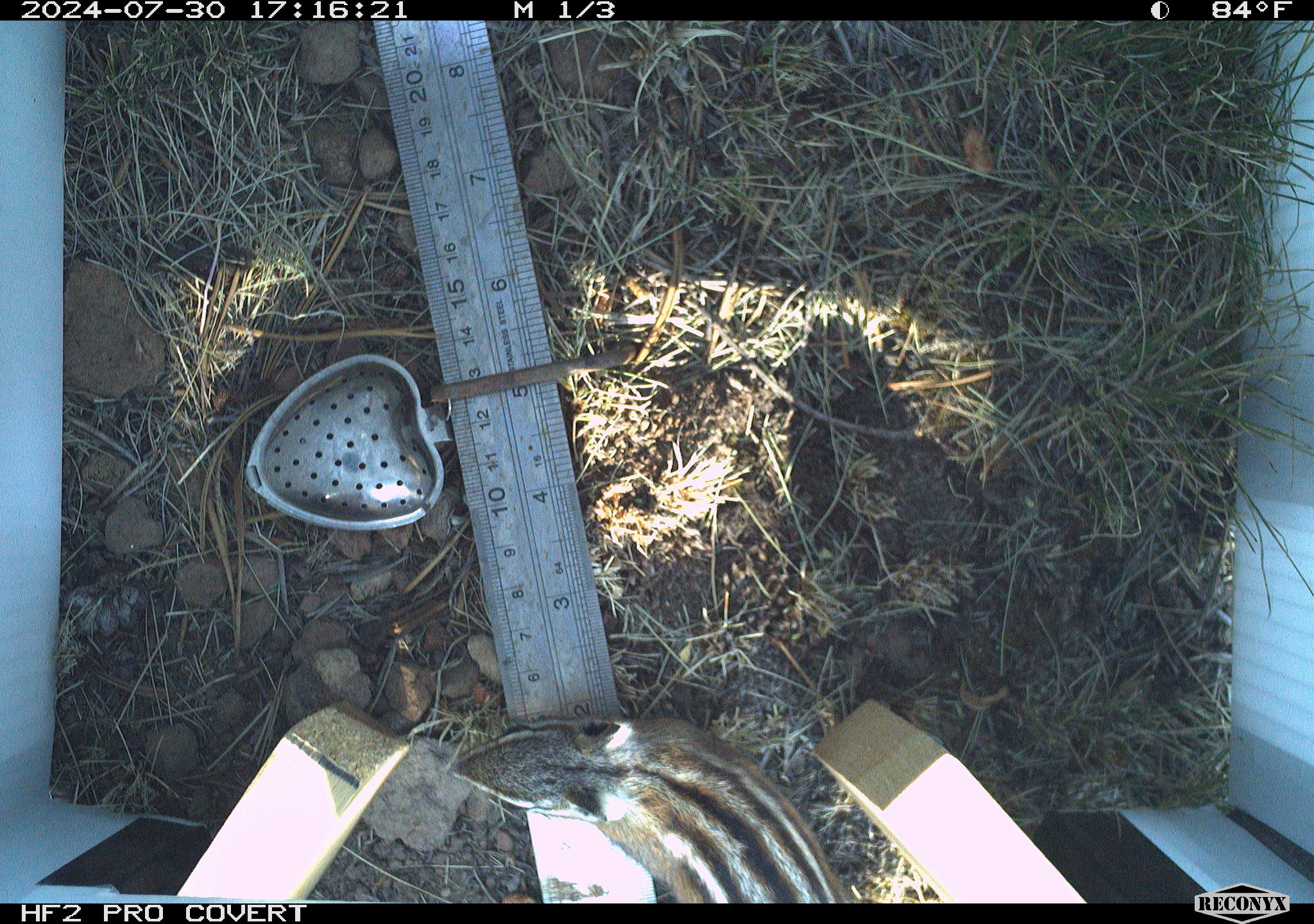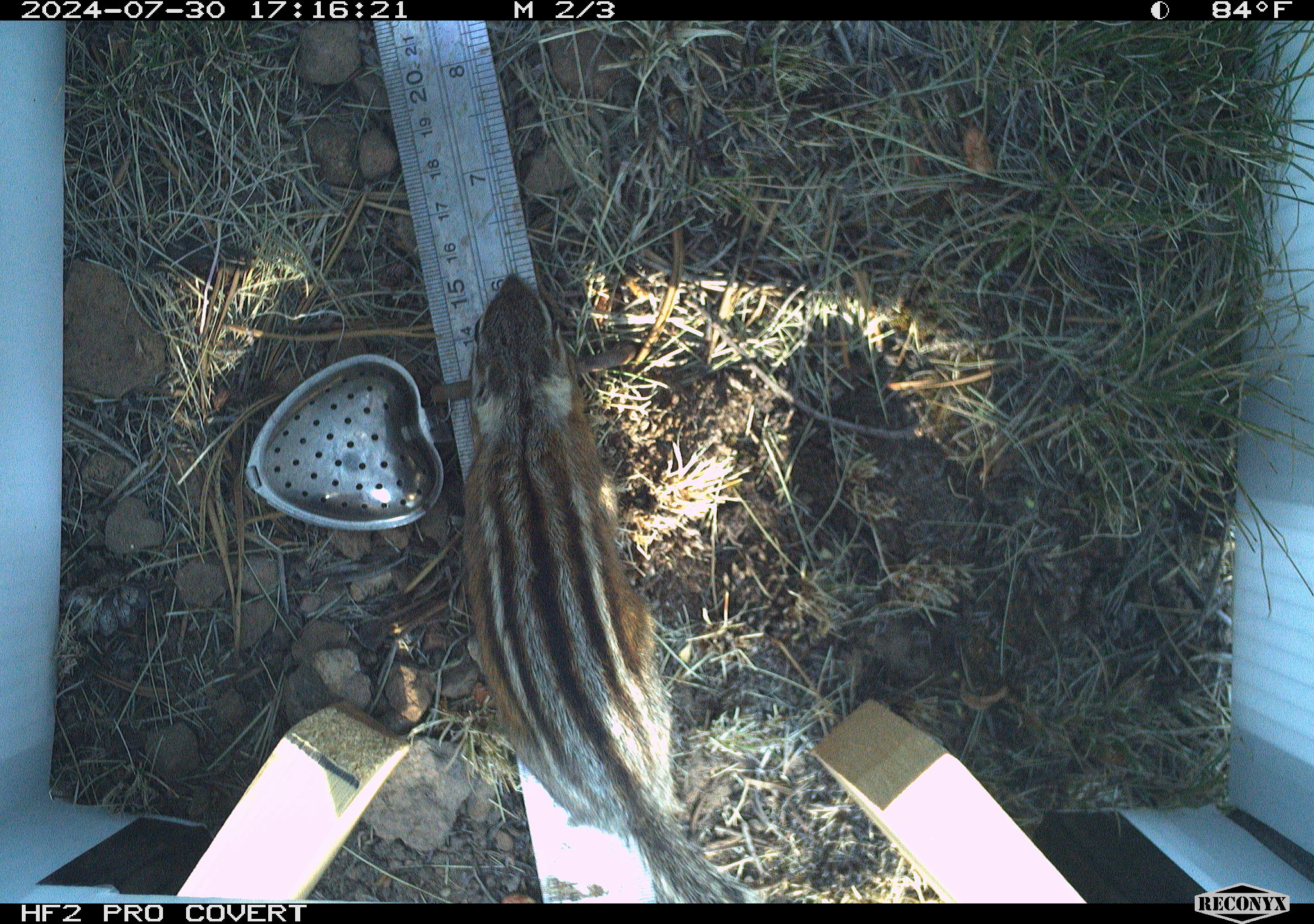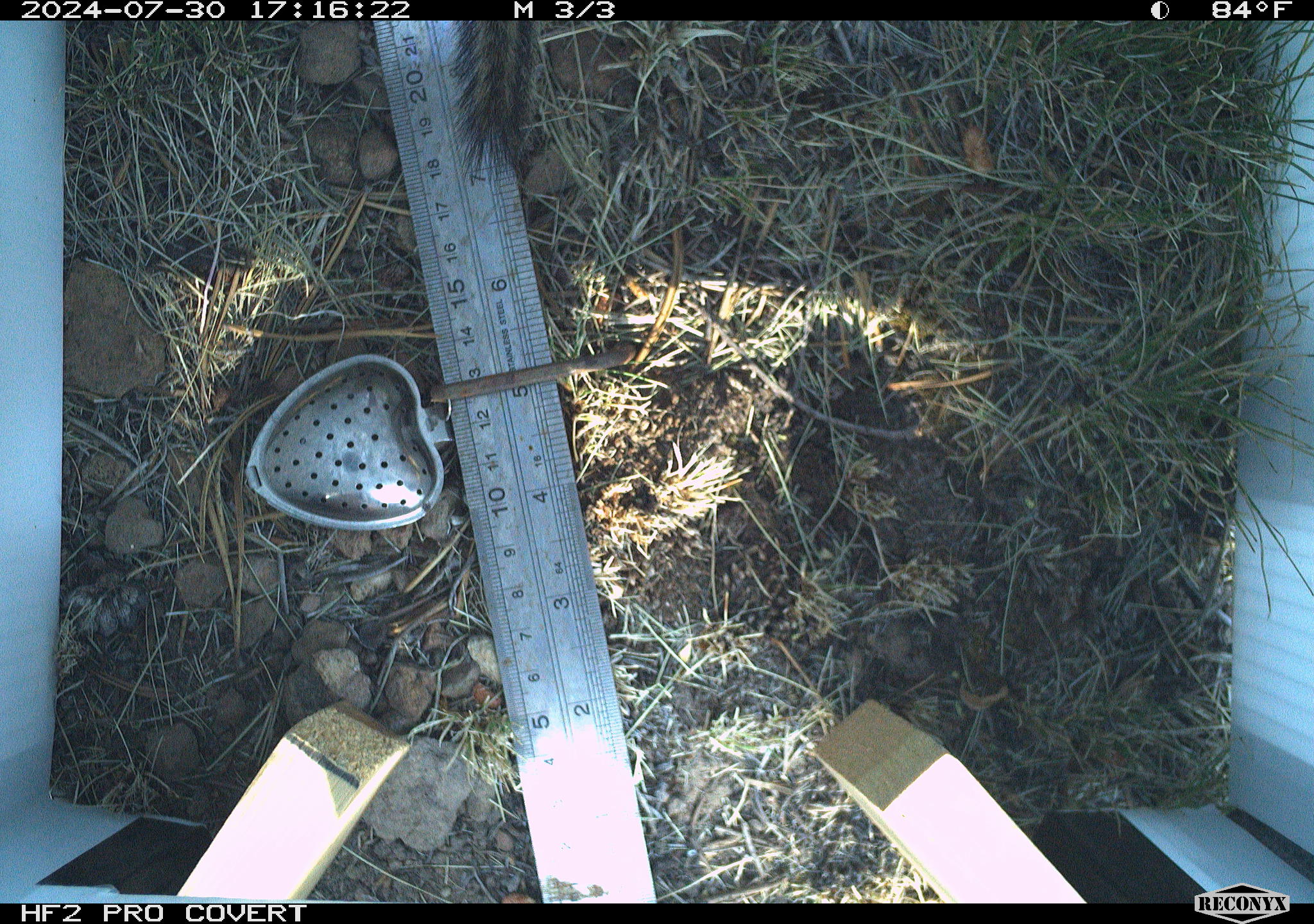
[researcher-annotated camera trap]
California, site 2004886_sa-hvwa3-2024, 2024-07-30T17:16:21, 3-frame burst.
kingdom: Animalia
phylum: Chordata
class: Mammalia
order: Rodentia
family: Sciuridae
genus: Neotamias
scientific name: Neotamias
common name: western chipmunks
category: neotamias species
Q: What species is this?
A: Neotamias species (western chipmunks) (Neotamias).